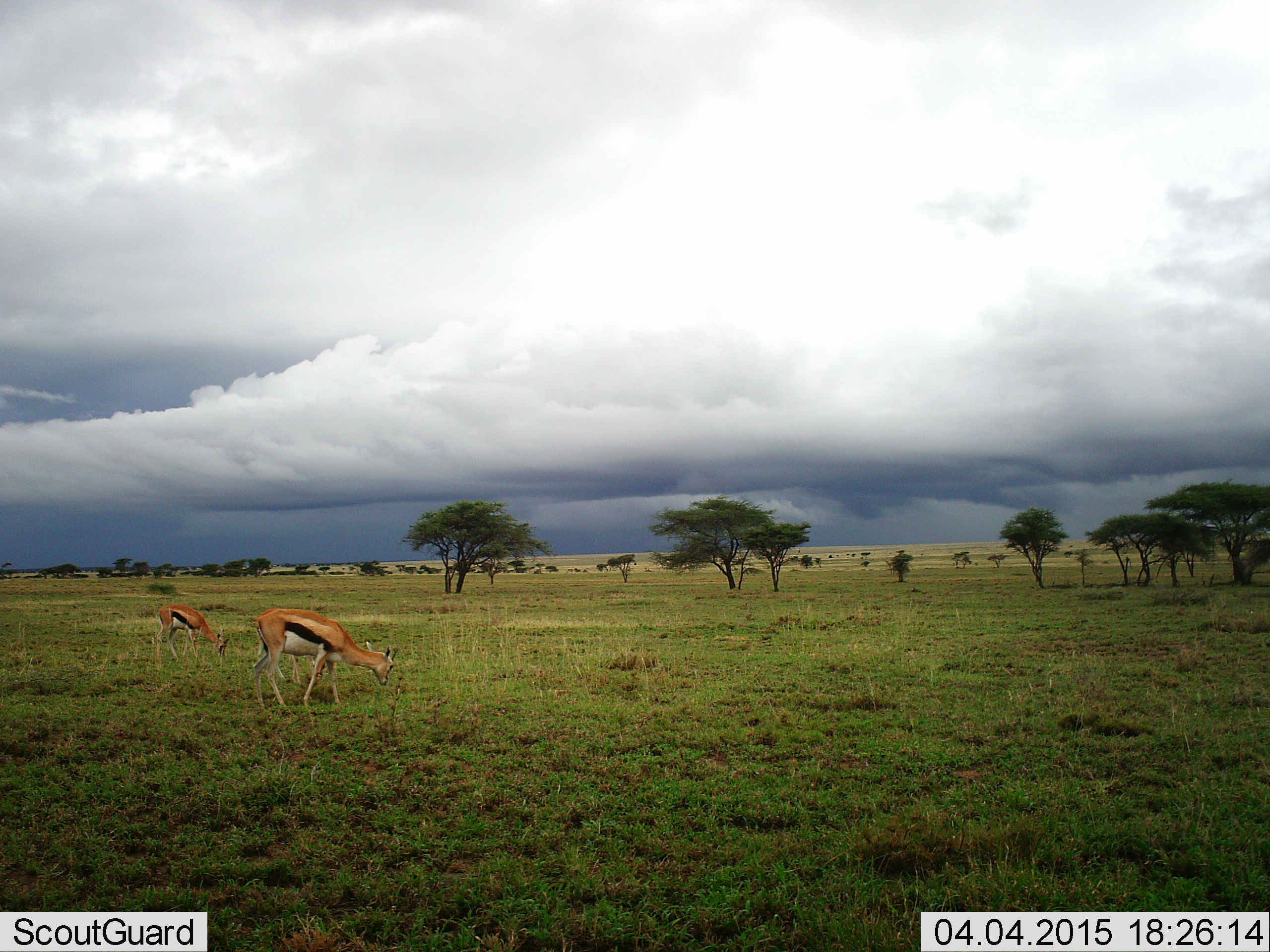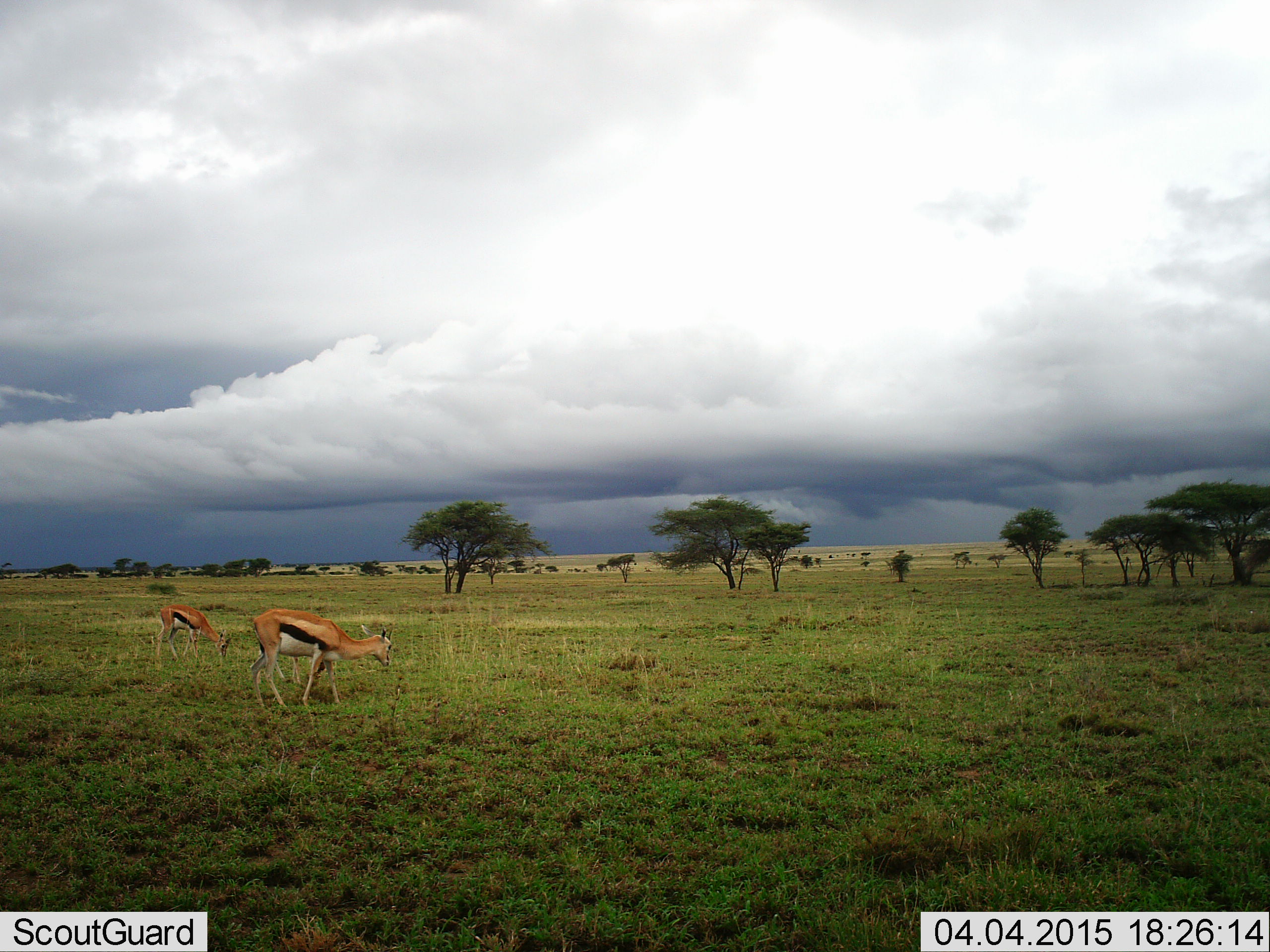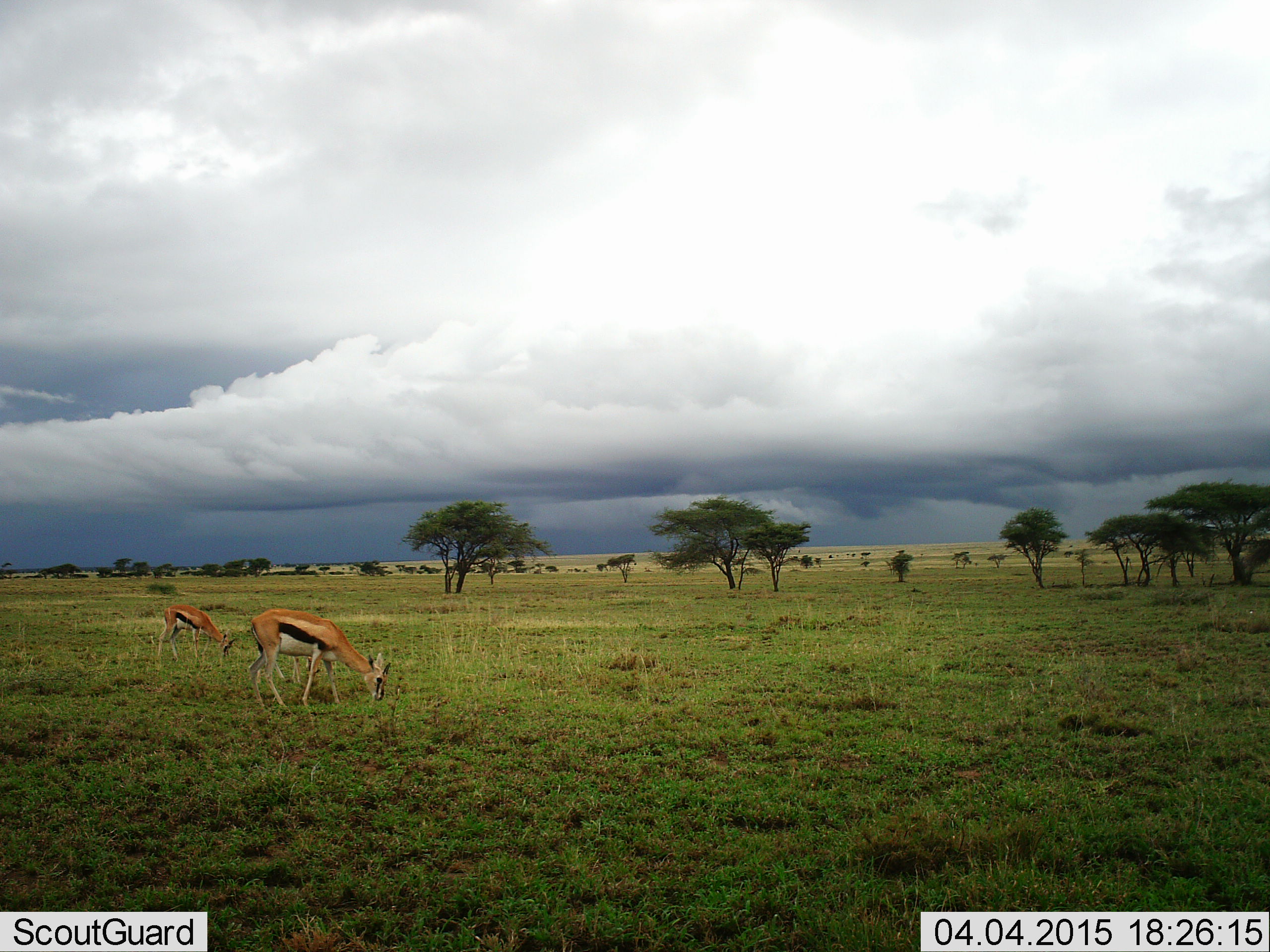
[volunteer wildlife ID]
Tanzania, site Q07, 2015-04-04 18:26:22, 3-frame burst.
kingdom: Animalia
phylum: Chordata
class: Mammalia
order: Artiodactyla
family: Bovidae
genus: Eudorcas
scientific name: Eudorcas thomsonii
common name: thomson's gazelle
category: gazellethomsons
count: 2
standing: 10%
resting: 0%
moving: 0%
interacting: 0%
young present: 10%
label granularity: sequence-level